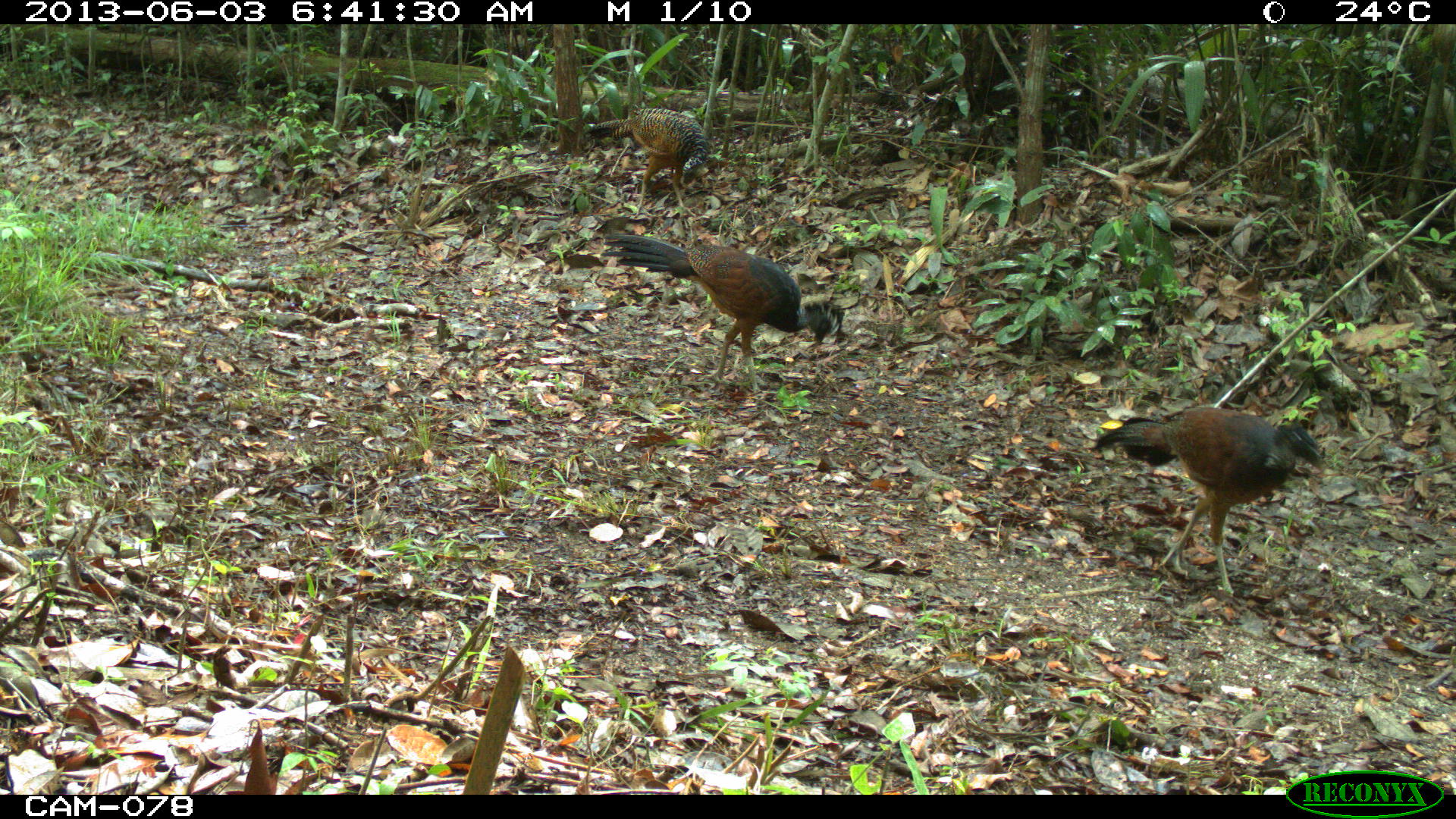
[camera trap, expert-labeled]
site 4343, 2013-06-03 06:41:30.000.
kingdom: Animalia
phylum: Chordata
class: Aves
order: Galliformes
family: Cracidae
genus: Crax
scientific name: Crax rubra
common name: great curassow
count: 3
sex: female